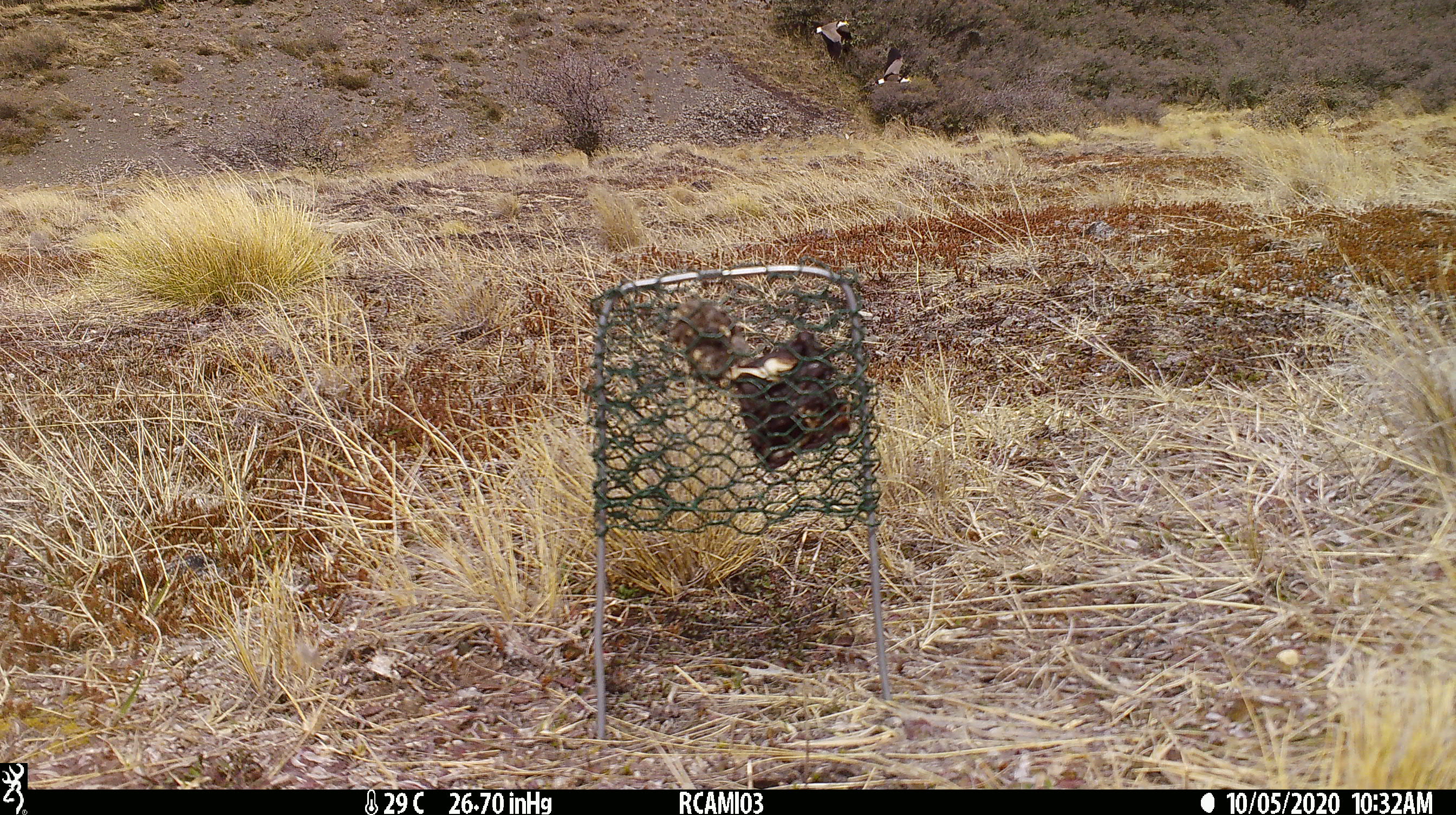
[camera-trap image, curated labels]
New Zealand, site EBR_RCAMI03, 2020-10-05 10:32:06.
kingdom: Animalia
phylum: Chordata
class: Aves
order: Charadriiformes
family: Charadriidae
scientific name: Charadriidae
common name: plover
Plover (Charadriidae).